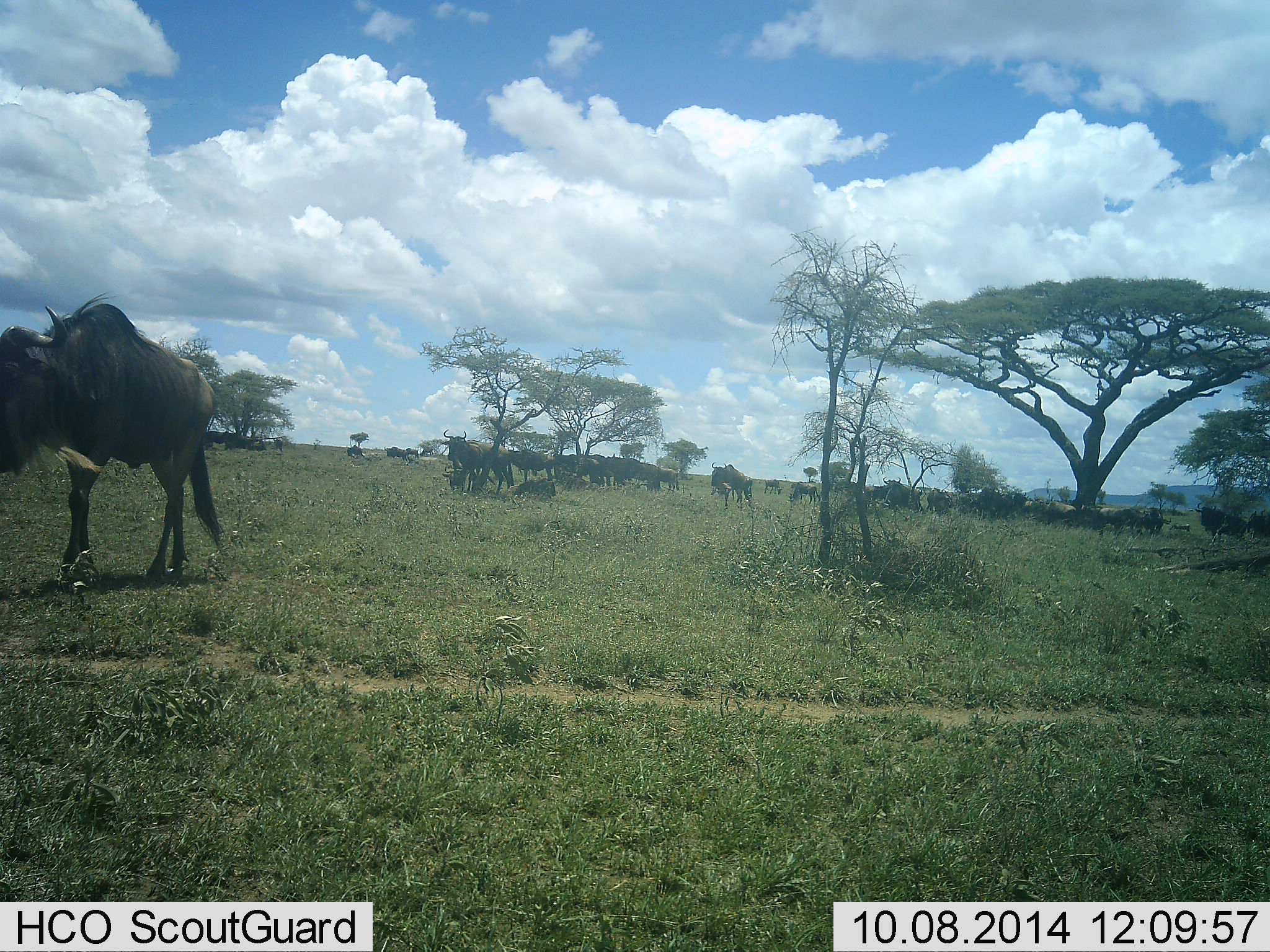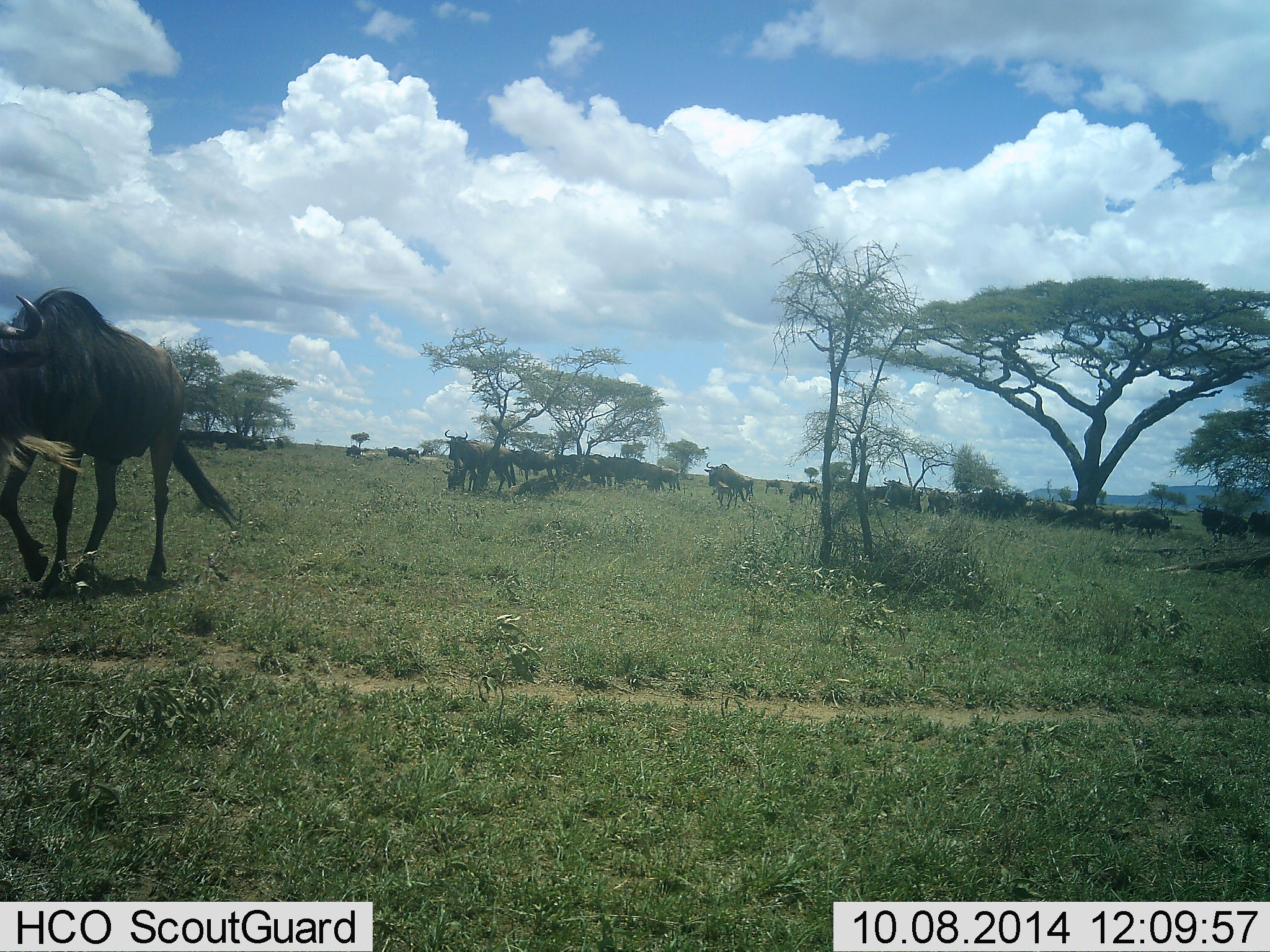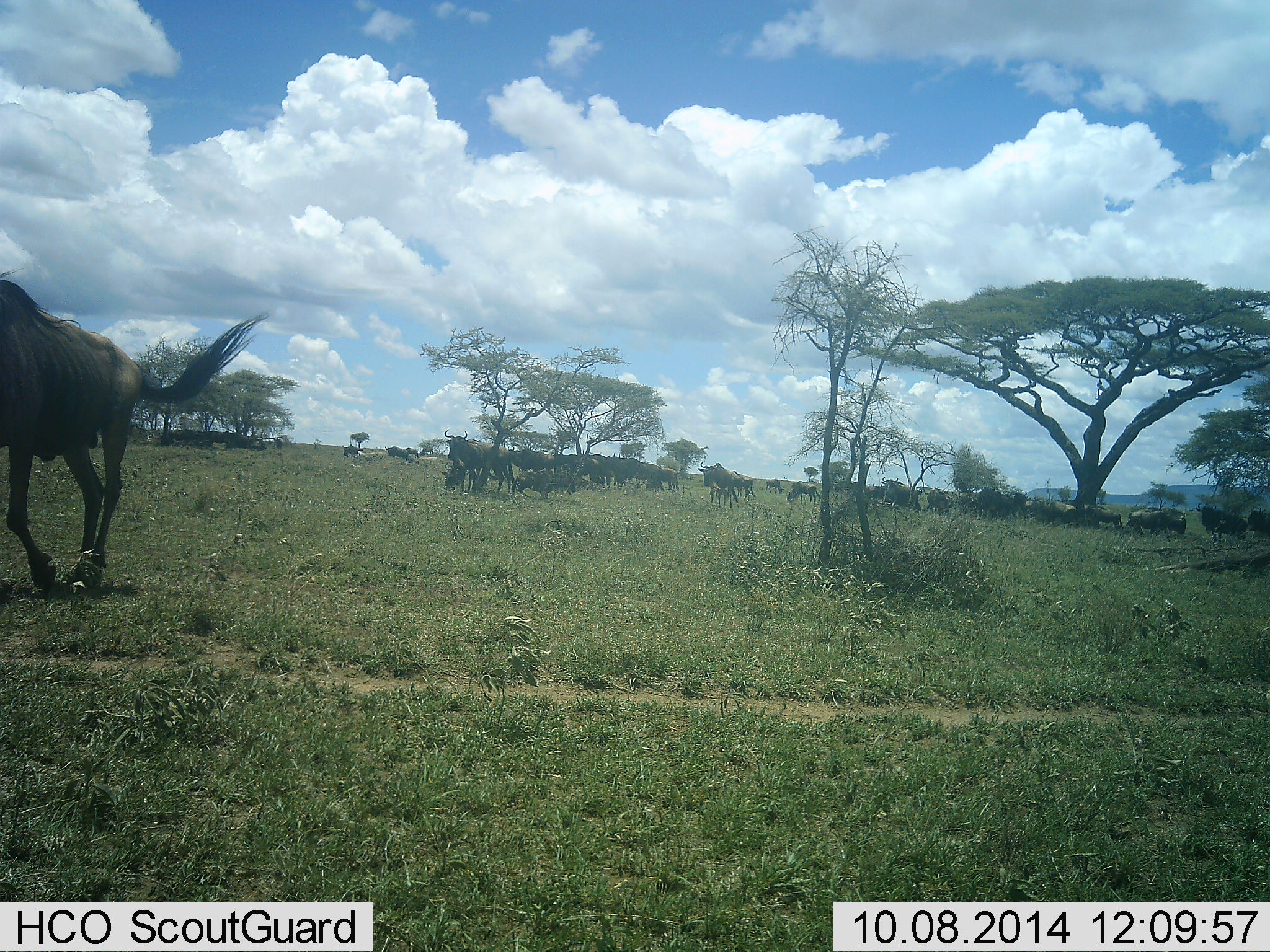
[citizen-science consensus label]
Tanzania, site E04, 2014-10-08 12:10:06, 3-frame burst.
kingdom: Animalia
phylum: Chordata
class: Mammalia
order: Artiodactyla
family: Bovidae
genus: Connochaetes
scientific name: Connochaetes taurinus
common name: blue wildebeest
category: wildebeest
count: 11-50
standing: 70%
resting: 40%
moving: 90%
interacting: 0%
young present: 20%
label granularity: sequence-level